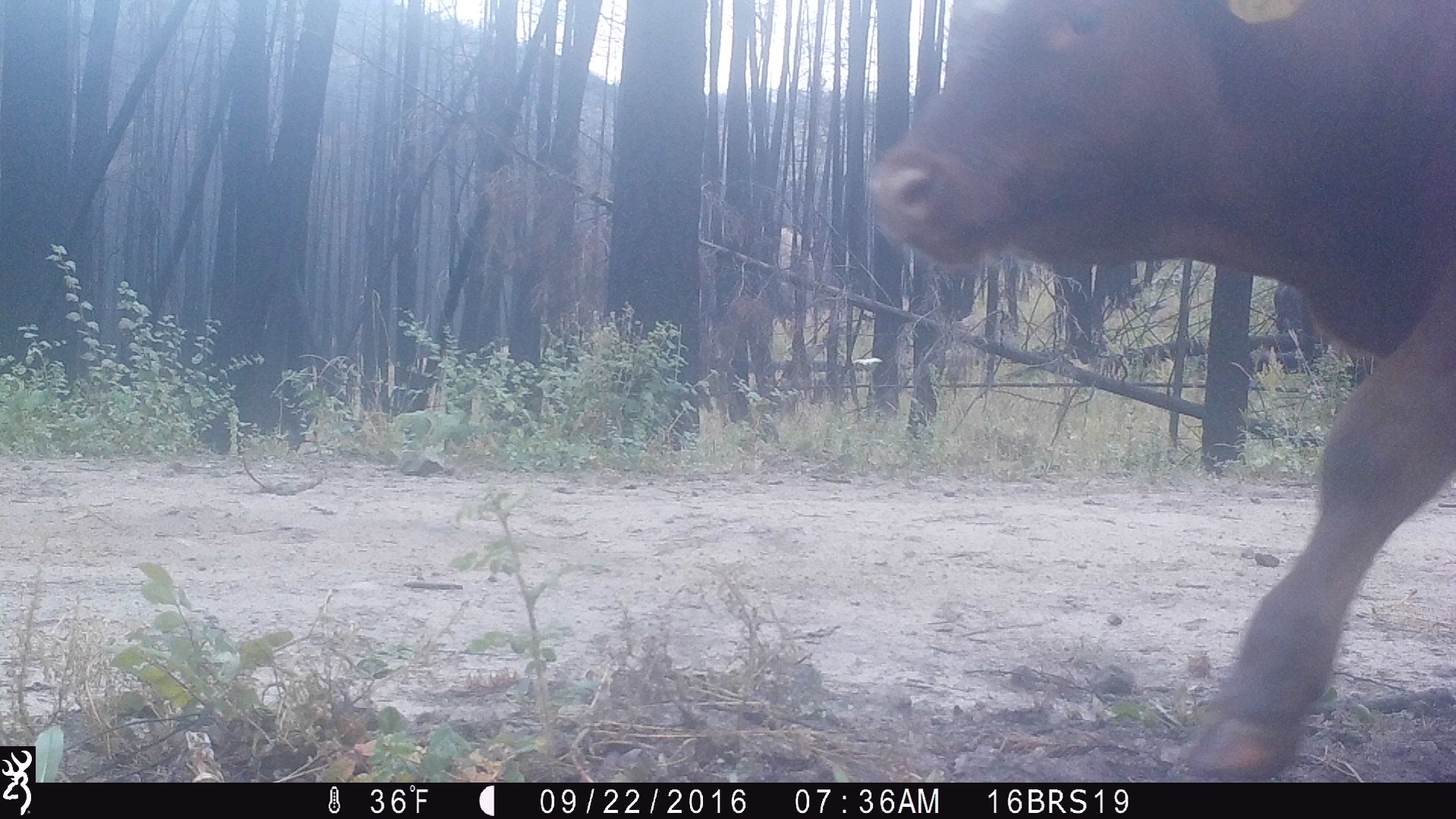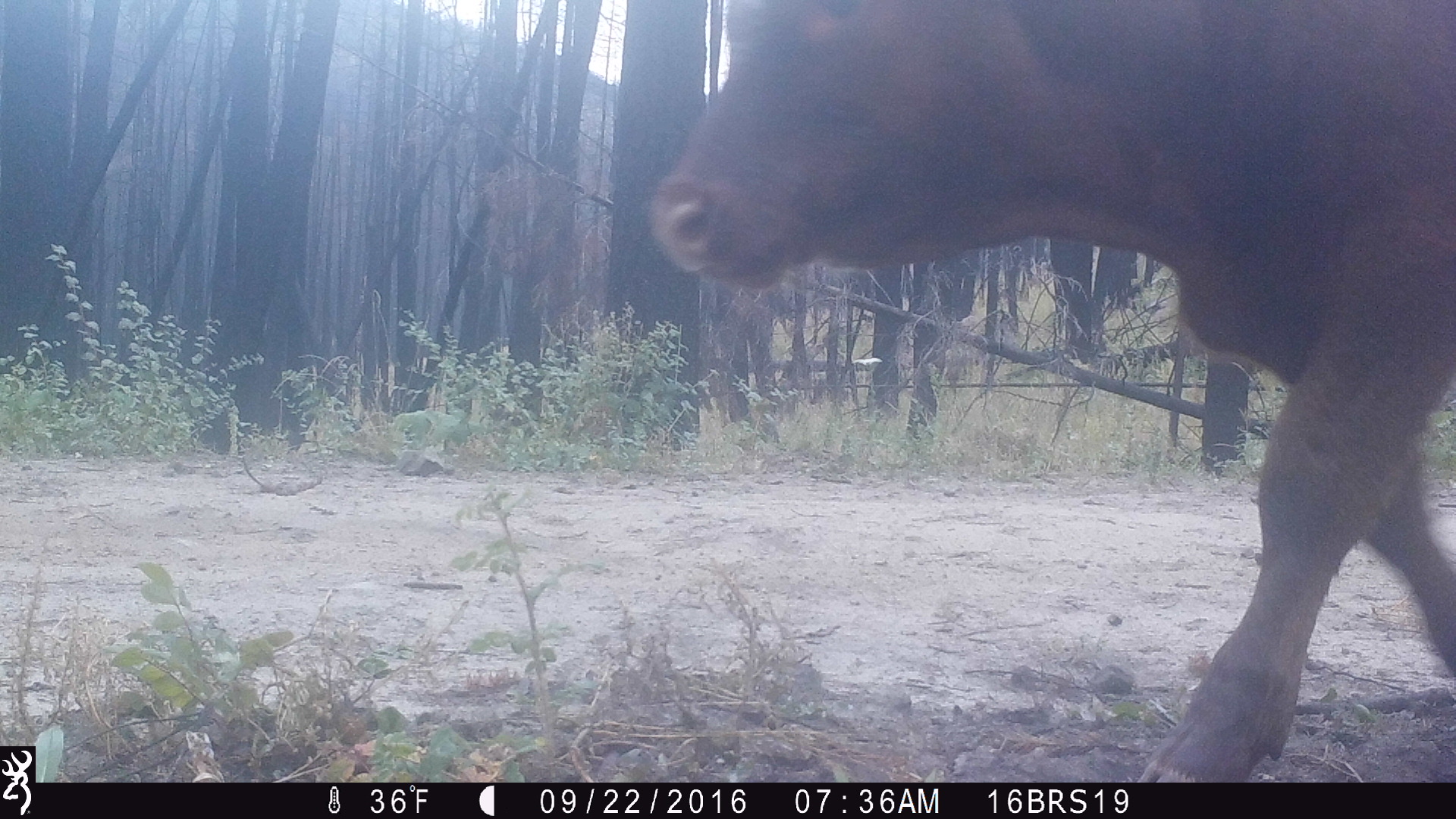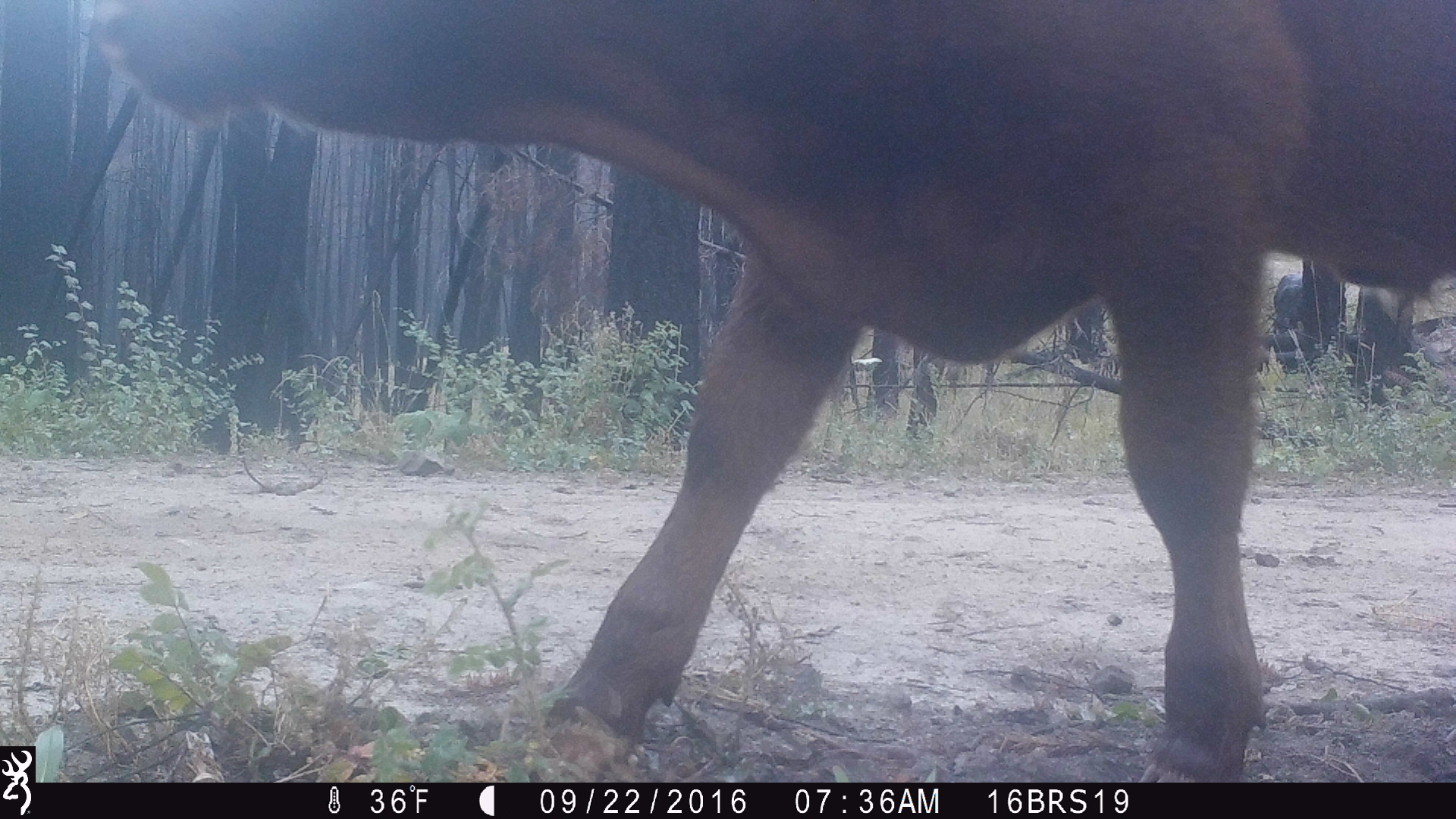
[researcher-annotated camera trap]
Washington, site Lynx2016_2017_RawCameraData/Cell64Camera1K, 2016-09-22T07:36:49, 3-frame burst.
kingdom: Animalia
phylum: Chordata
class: Mammalia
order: Artiodactyla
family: Bovidae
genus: Bos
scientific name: Bos taurus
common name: domestic cattle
Domestic cattle (Bos taurus). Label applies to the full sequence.